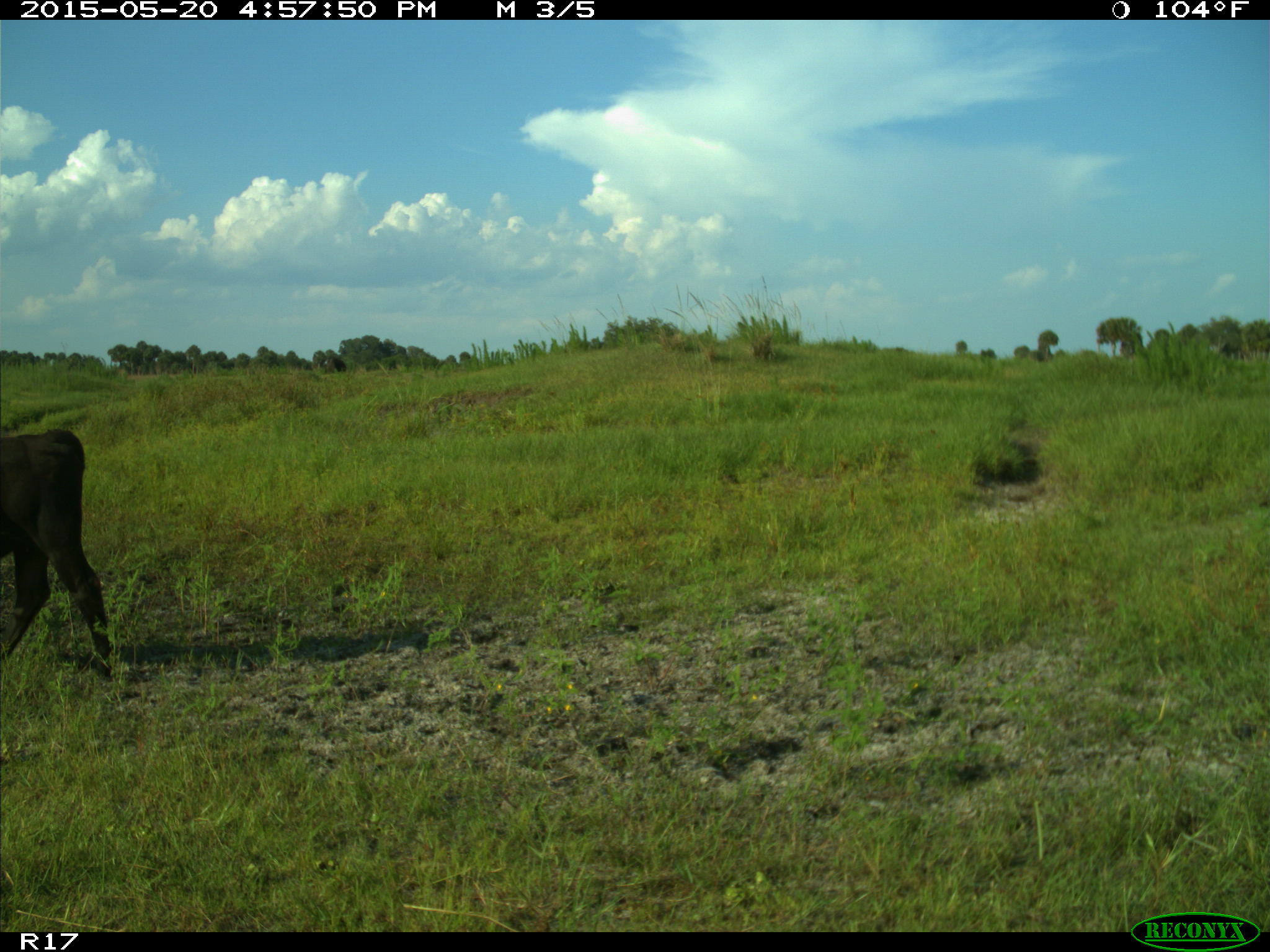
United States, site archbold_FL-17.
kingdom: Animalia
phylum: Chordata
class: Mammalia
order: Artiodactyla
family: Bovidae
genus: Bos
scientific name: Bos taurus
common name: domestic cow